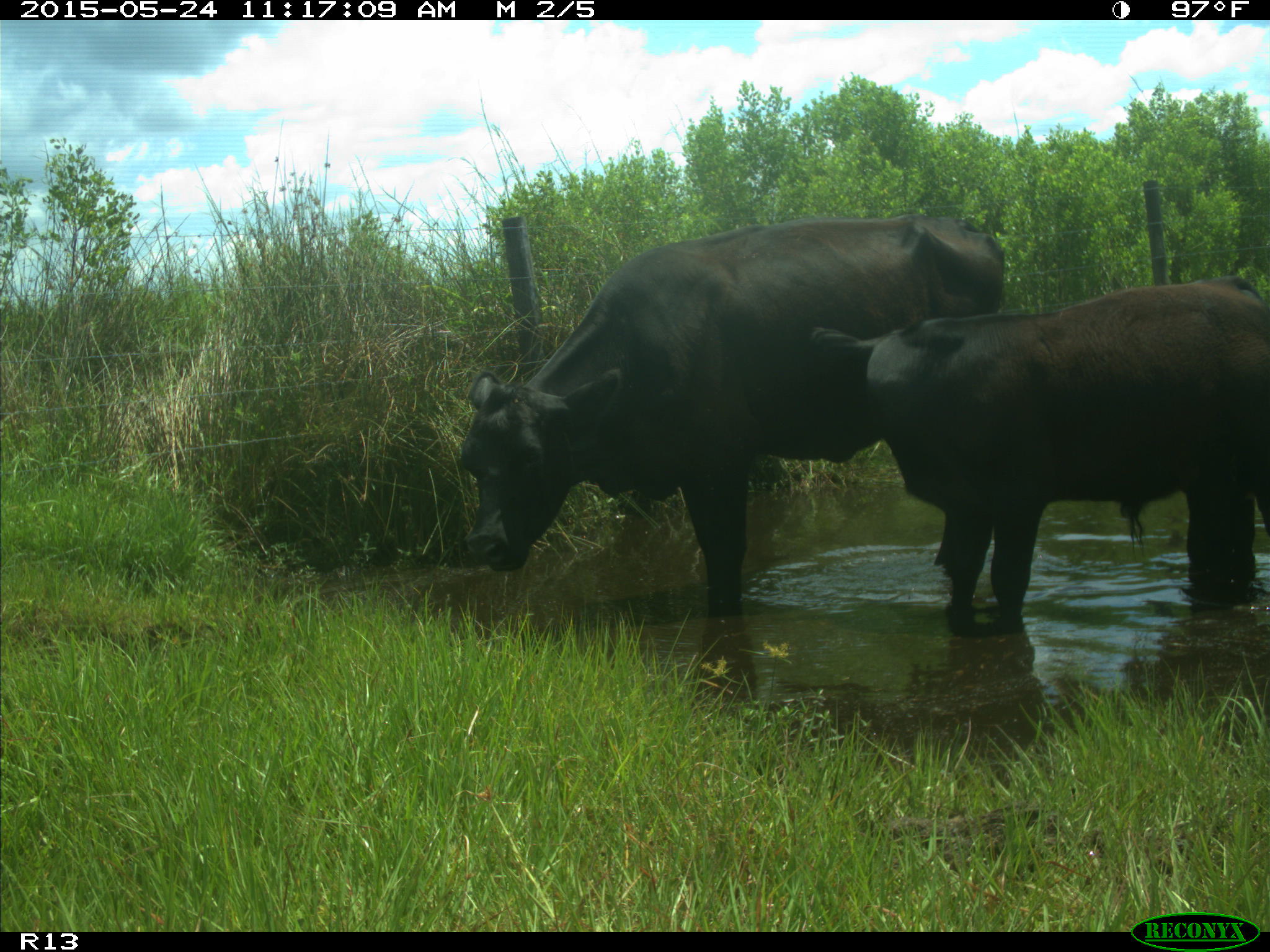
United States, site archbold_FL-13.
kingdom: Animalia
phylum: Chordata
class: Mammalia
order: Artiodactyla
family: Bovidae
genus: Bos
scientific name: Bos taurus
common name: domestic cow